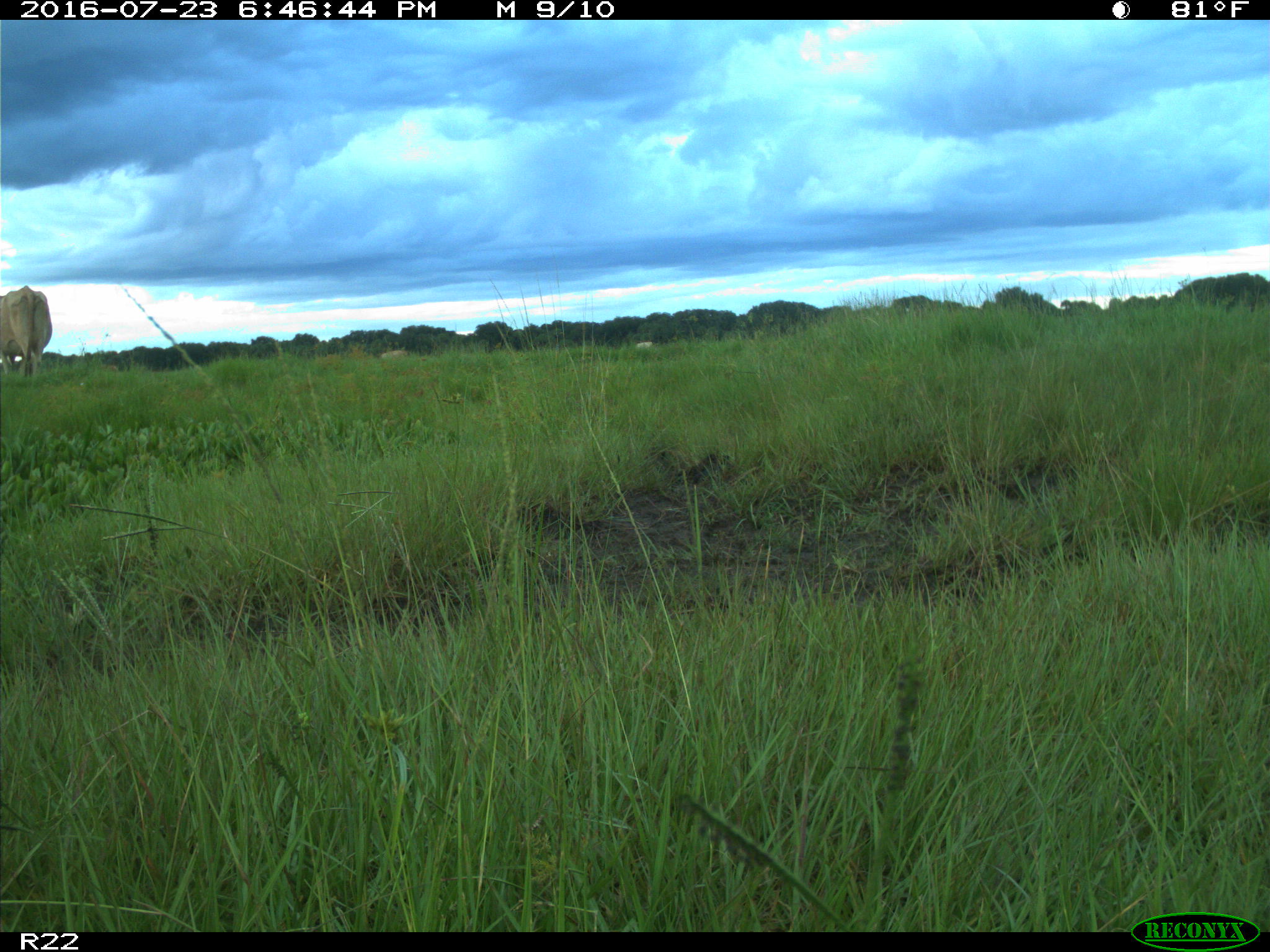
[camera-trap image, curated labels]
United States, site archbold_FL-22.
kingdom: Animalia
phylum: Chordata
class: Mammalia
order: Artiodactyla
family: Bovidae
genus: Bos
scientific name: Bos taurus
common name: domestic cow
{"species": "Bos taurus (domestic cow)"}